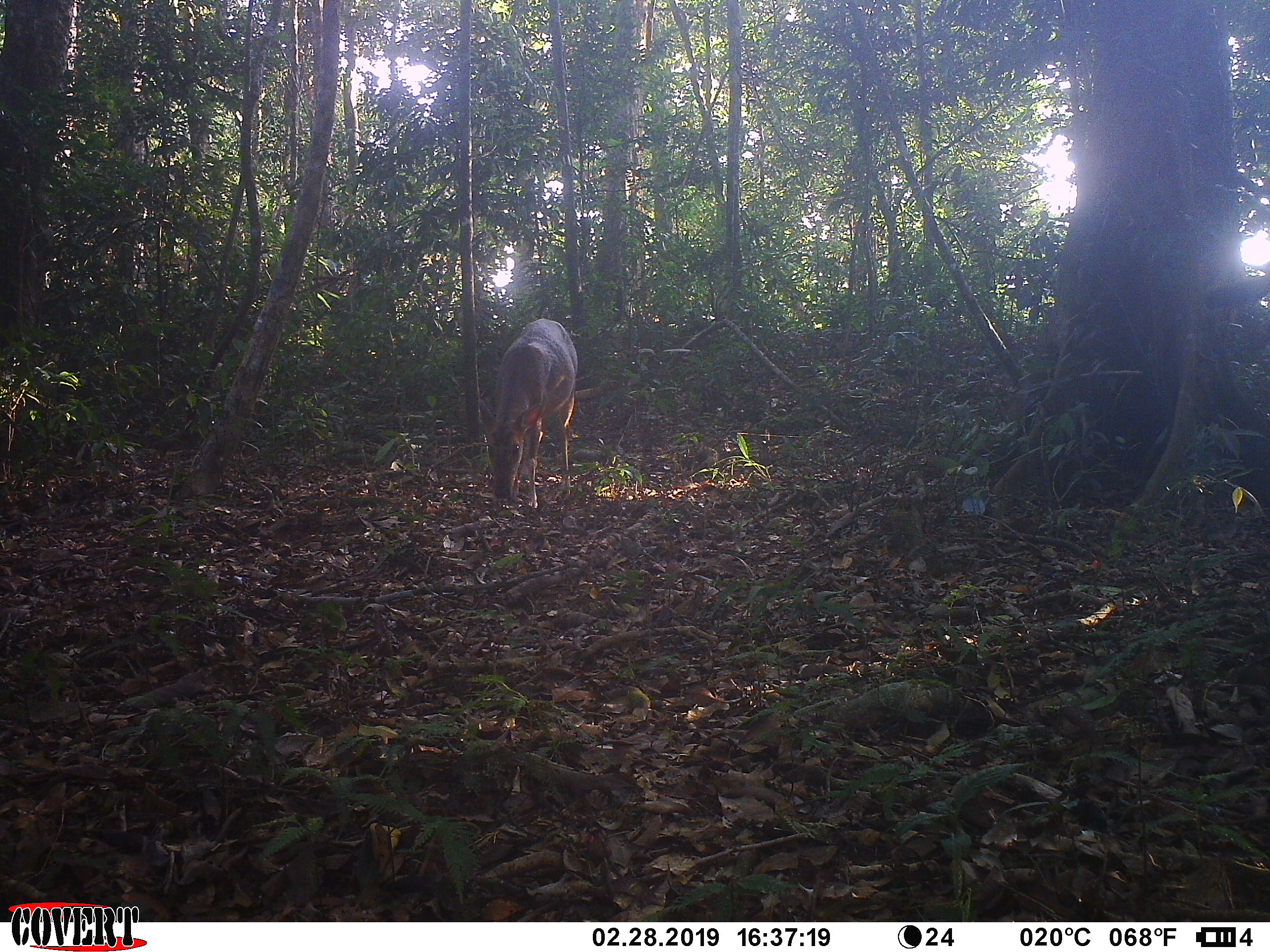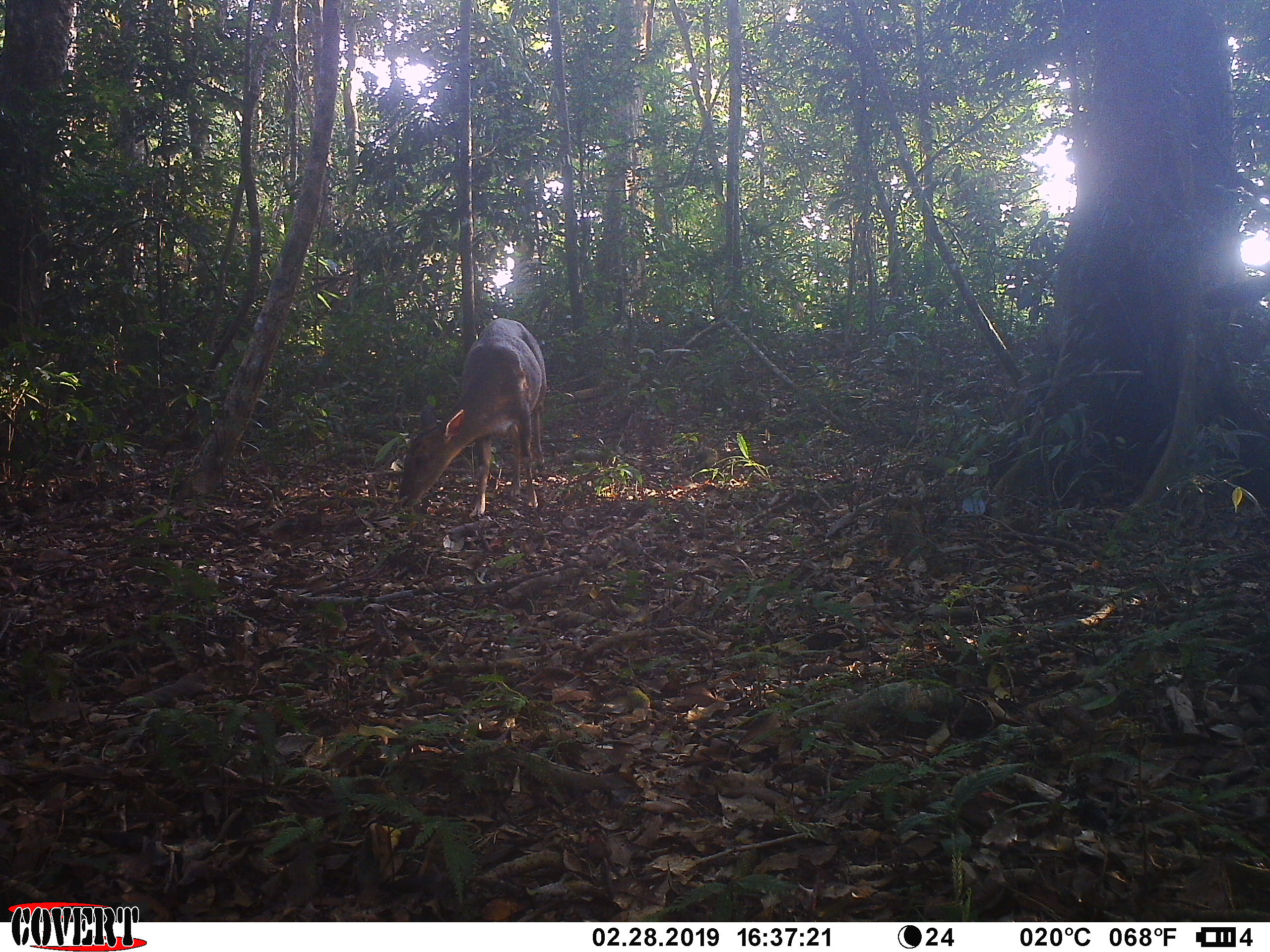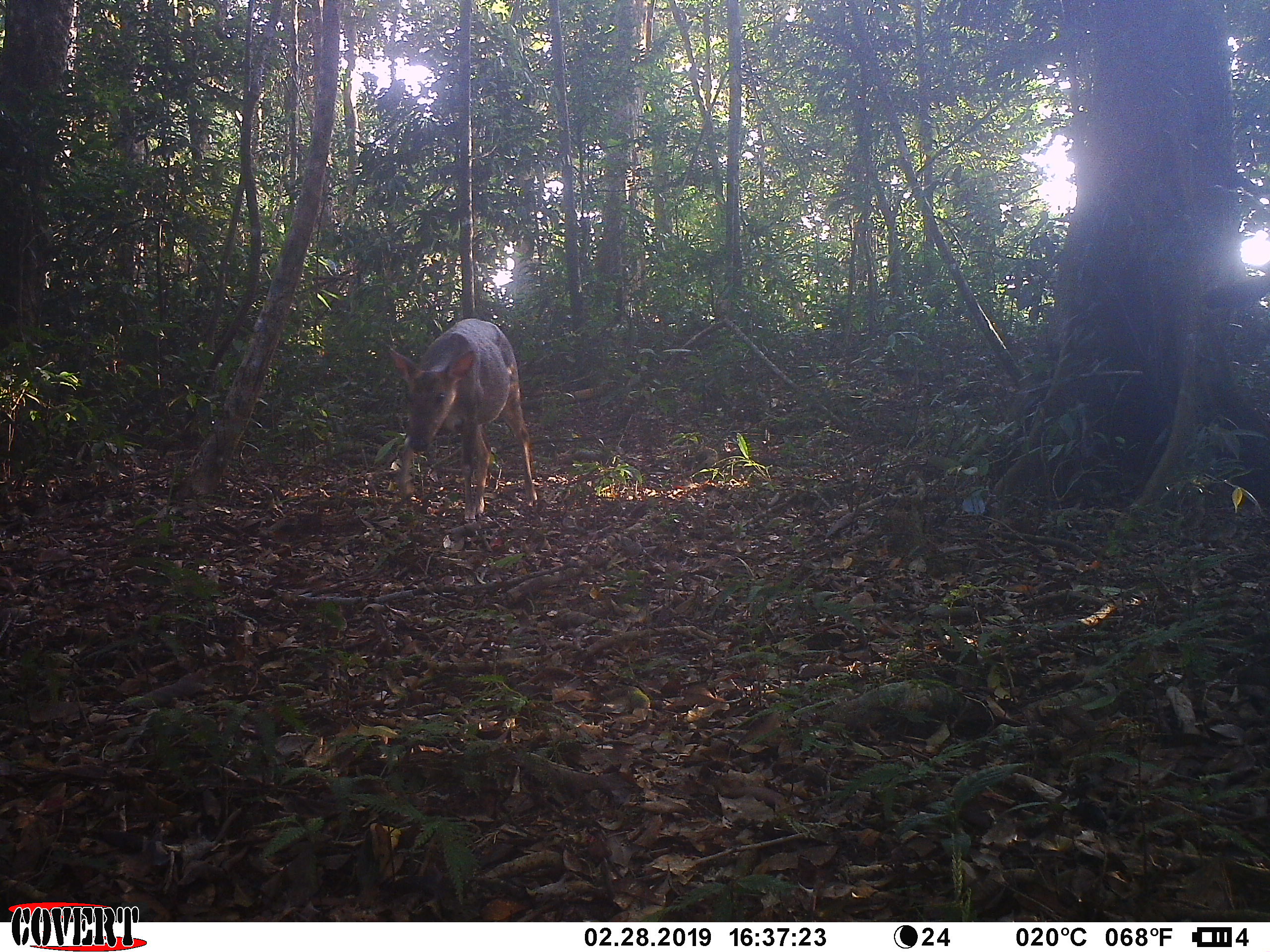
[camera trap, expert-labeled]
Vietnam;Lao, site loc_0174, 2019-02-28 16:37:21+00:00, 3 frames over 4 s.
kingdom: Animalia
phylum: Chordata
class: Mammalia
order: Artiodactyla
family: Cervidae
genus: Muntiacus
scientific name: Muntiacus vuquangensis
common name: large-antlered muntjac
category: large antlered muntjac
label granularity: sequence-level